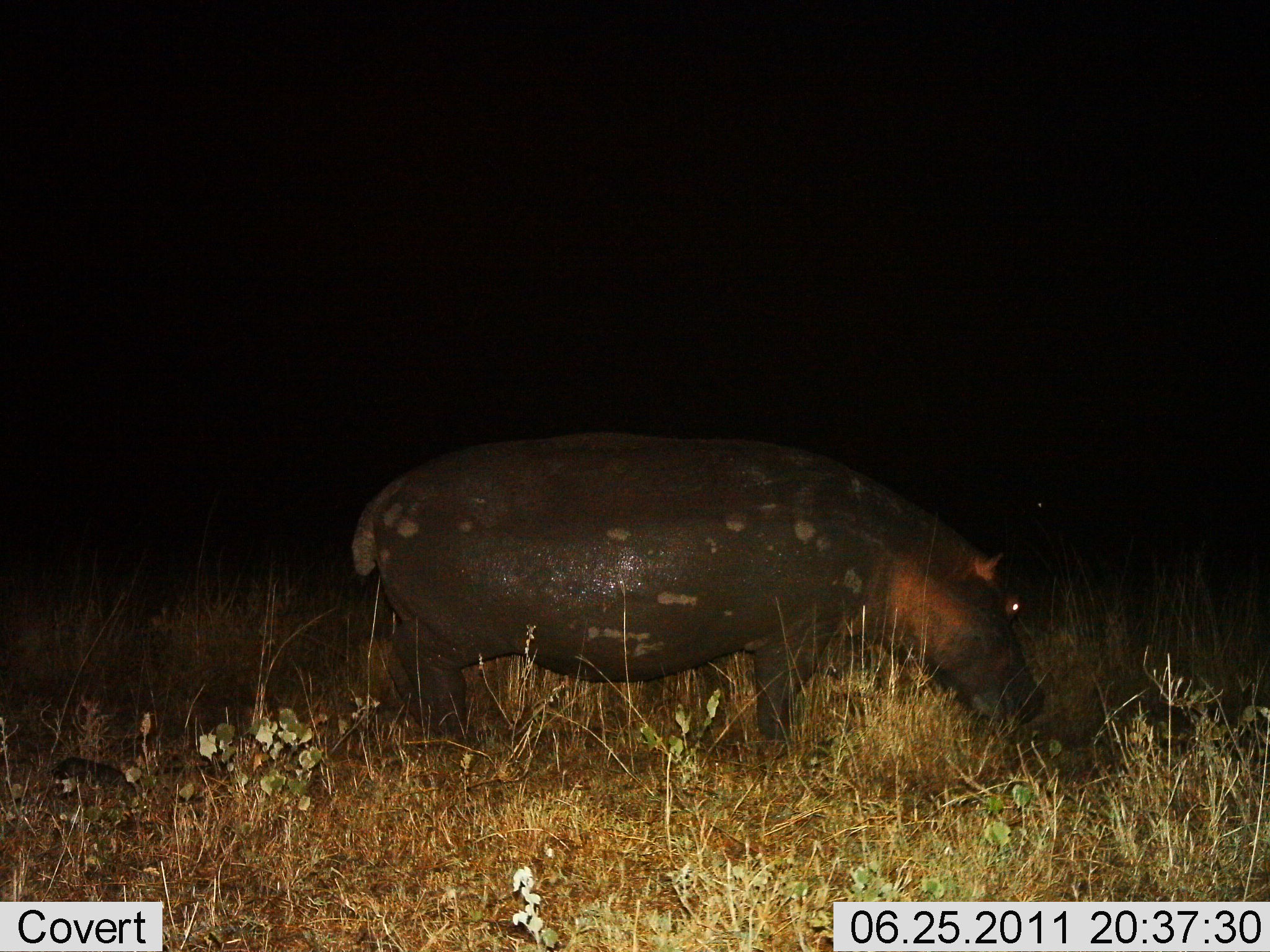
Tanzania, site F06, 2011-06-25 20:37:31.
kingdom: Animalia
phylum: Chordata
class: Mammalia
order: Artiodactyla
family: Hippopotamidae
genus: Hippopotamus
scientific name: Hippopotamus amphibius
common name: hippopotamus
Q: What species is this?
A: Hippopotamus (Hippopotamus amphibius).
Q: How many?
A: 1.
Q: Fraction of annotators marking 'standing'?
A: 79%.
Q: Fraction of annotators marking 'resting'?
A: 0%.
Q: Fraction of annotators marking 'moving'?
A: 7%.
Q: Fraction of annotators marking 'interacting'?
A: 0%.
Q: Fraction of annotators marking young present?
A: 0%.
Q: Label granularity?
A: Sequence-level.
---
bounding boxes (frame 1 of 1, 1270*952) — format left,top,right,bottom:
animal: 344,428,1050,765